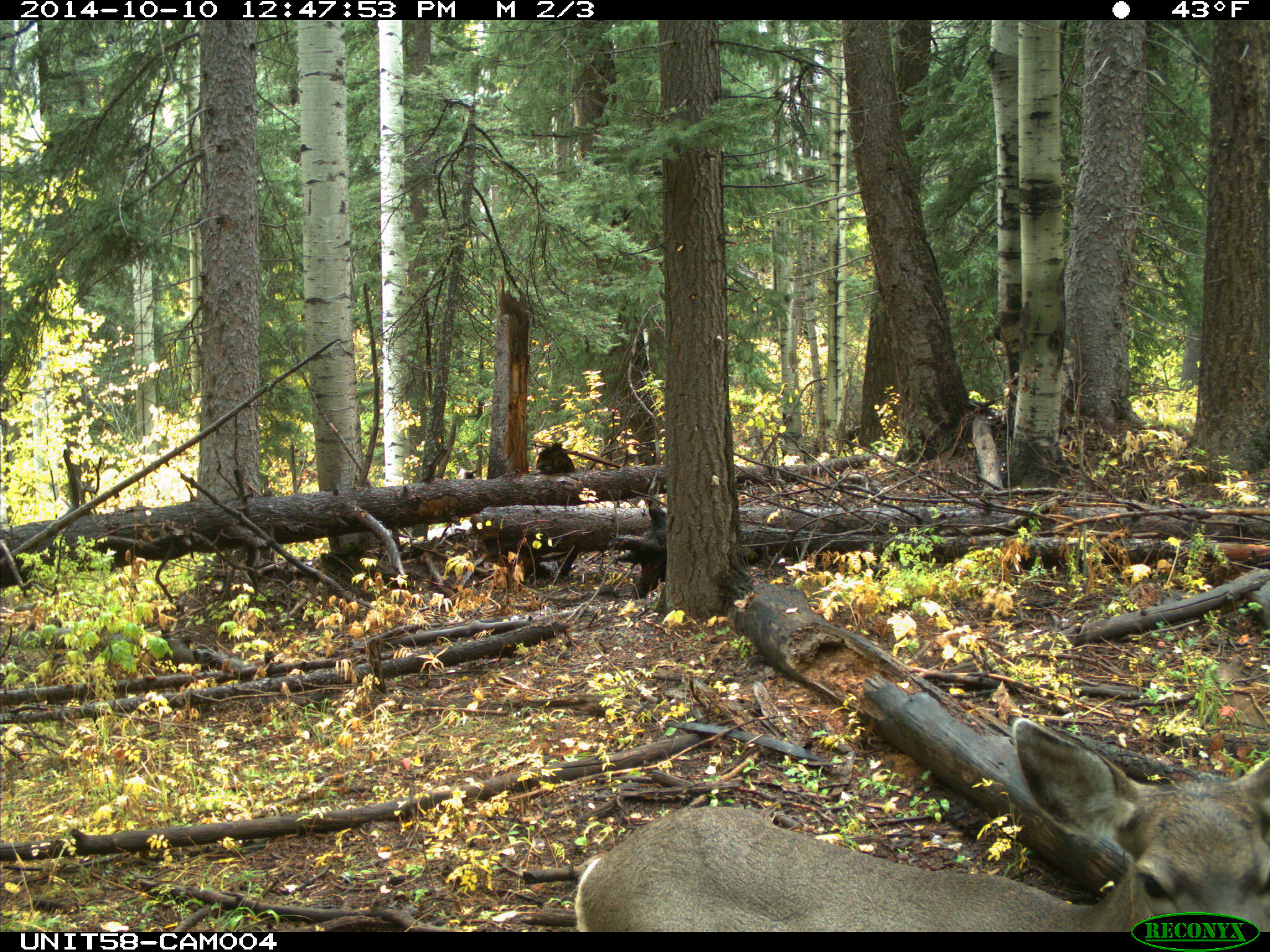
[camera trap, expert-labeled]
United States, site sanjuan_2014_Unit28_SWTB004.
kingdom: Animalia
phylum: Chordata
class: Mammalia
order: Artiodactyla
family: Cervidae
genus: Odocoileus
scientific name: Odocoileus hemionus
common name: mule deer